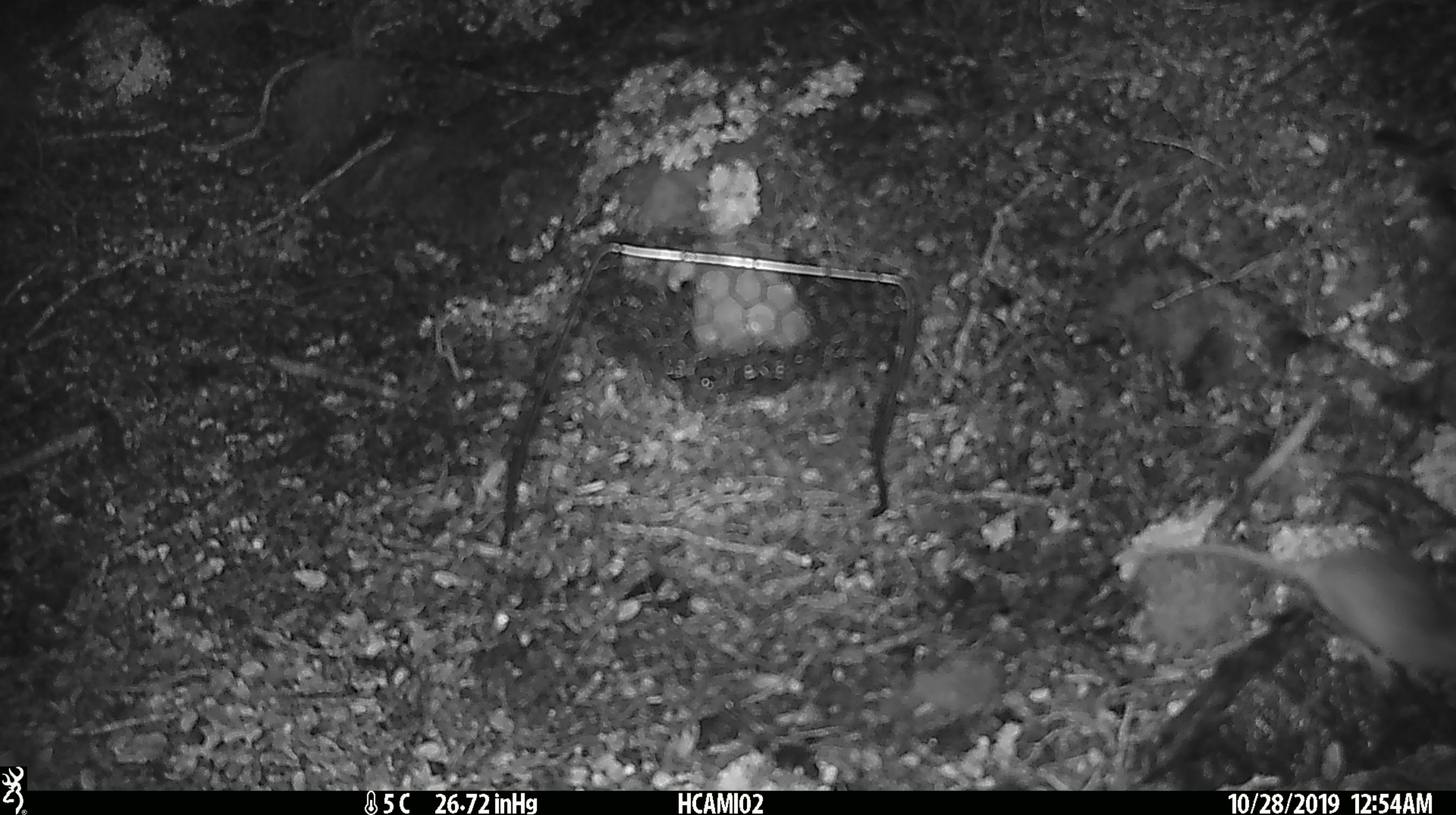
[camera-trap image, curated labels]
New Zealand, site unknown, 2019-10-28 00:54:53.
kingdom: Animalia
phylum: Chordata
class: Mammalia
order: Rodentia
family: Muridae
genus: Mus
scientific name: Mus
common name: mouse